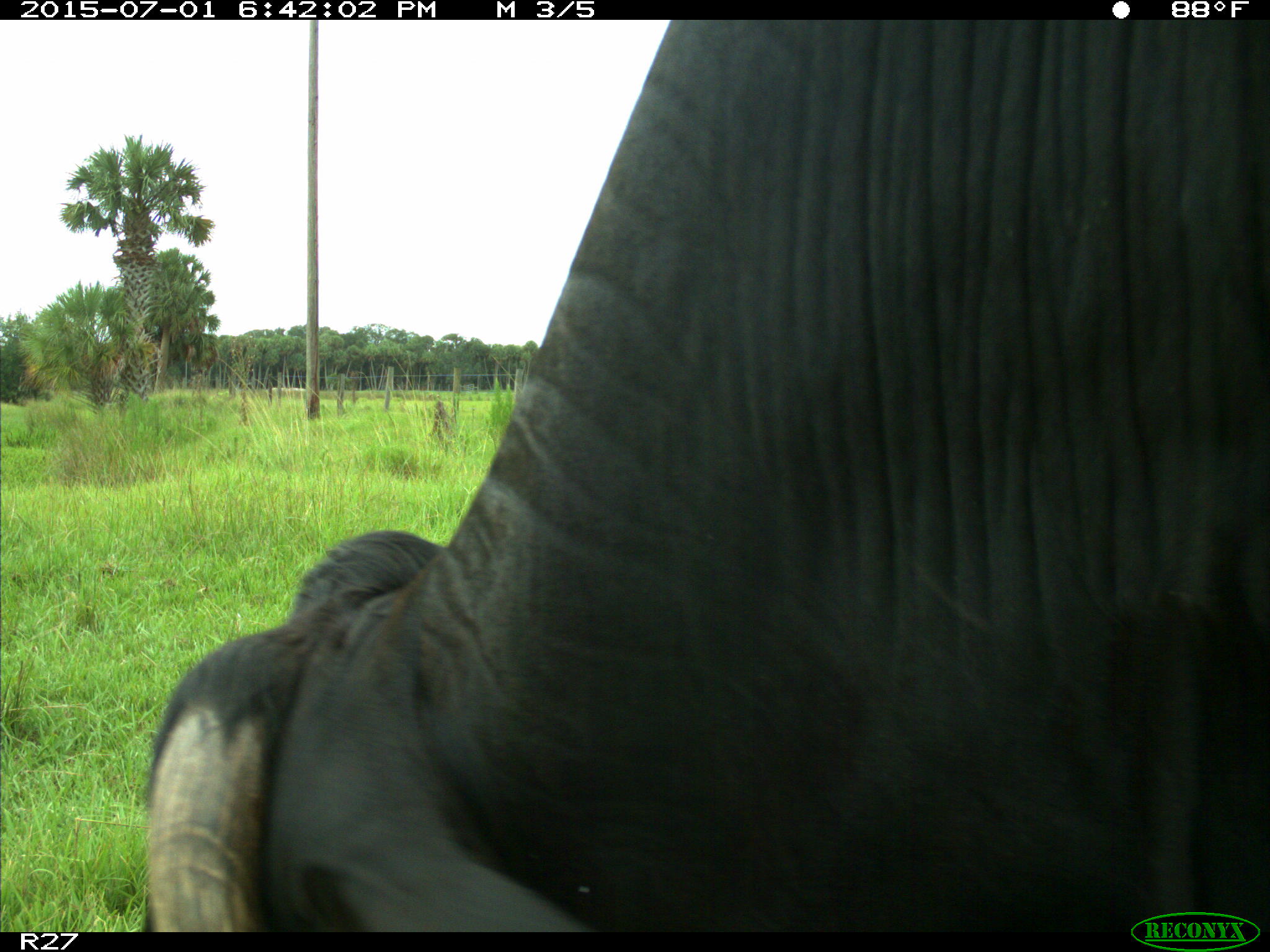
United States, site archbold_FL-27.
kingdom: Animalia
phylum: Chordata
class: Mammalia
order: Artiodactyla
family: Bovidae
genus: Bos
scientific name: Bos taurus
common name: domestic cow